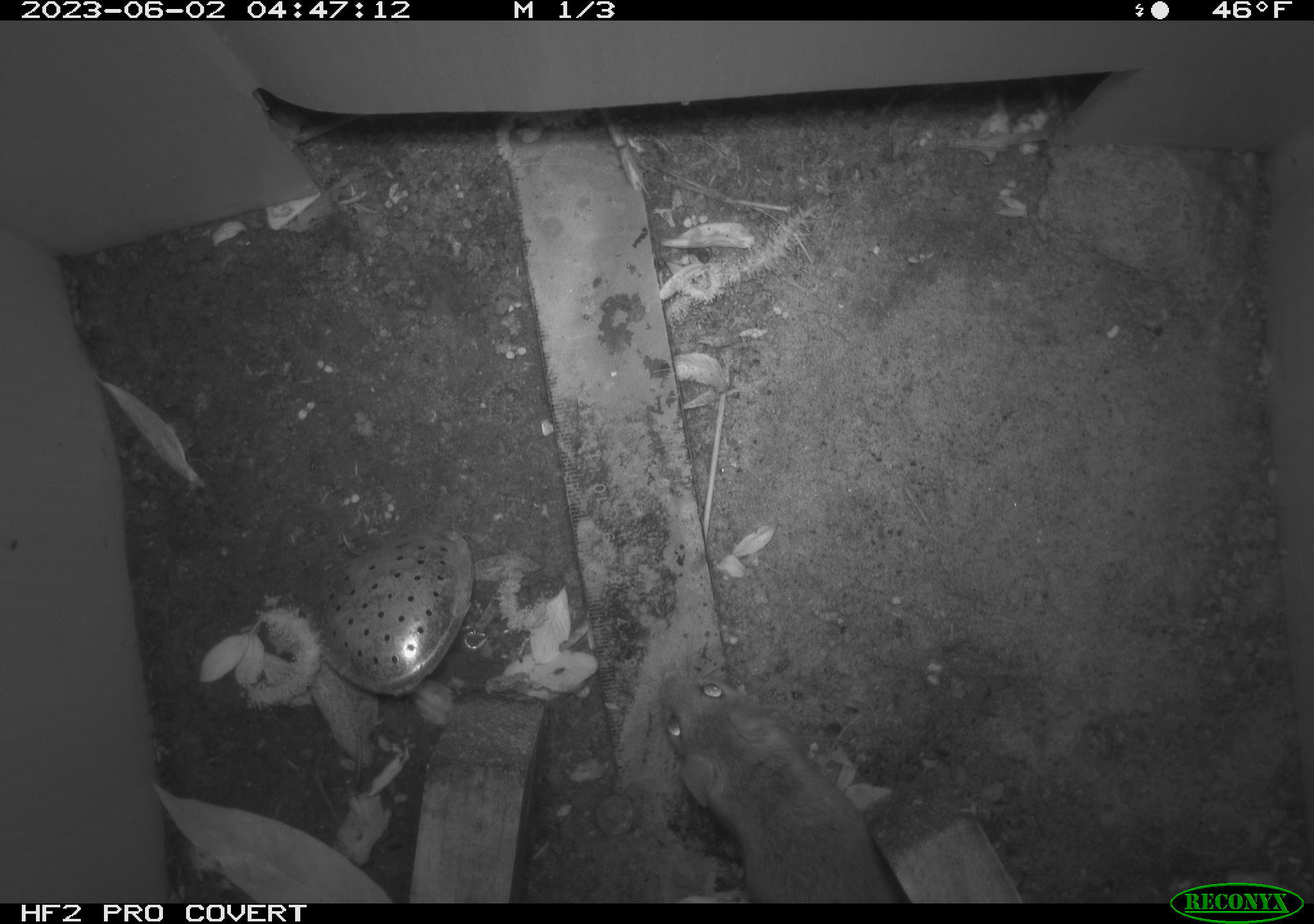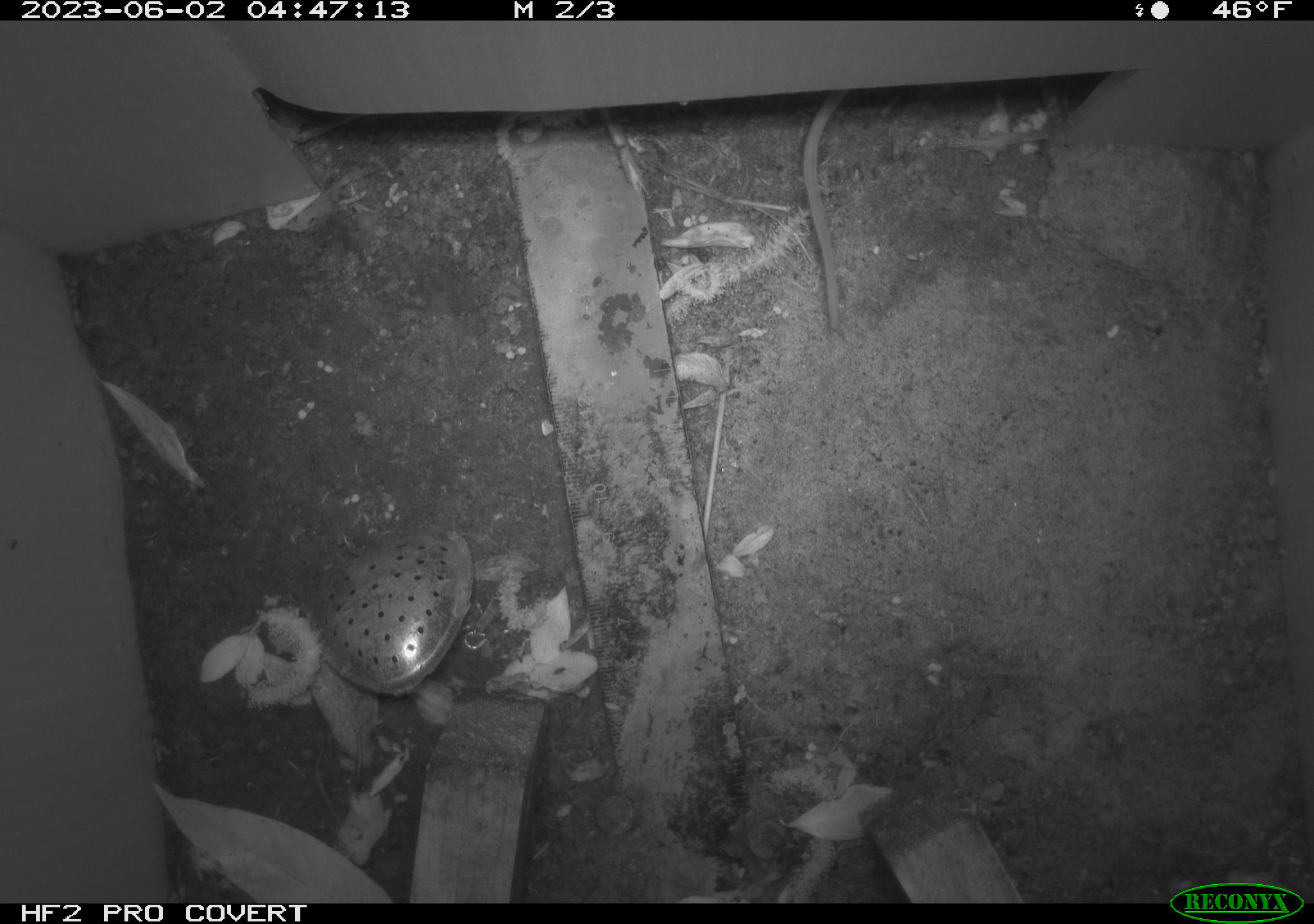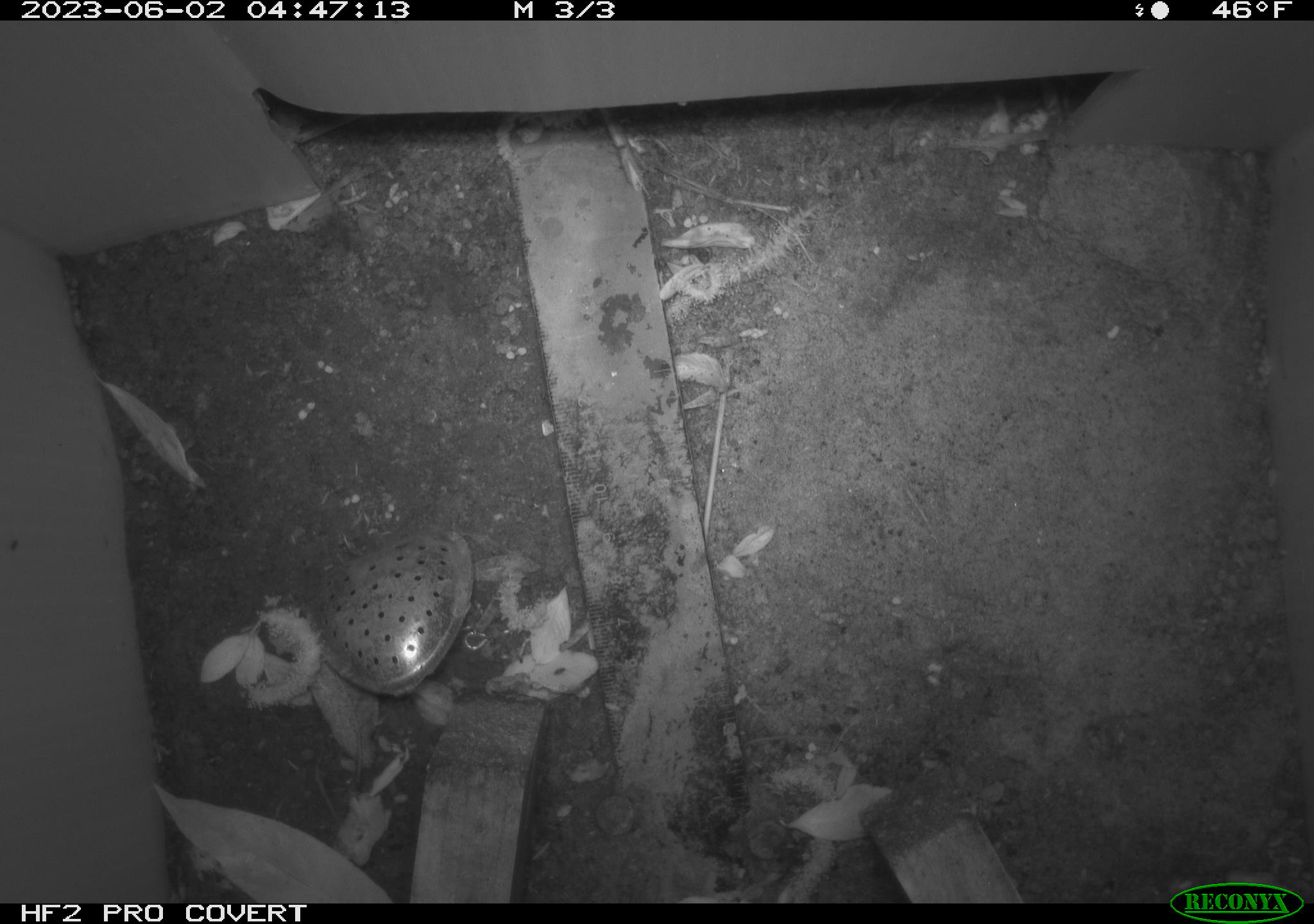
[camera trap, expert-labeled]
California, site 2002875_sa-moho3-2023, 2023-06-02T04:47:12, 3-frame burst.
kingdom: Animalia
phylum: Chordata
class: Mammalia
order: Rodentia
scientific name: Rodentia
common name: mouse species